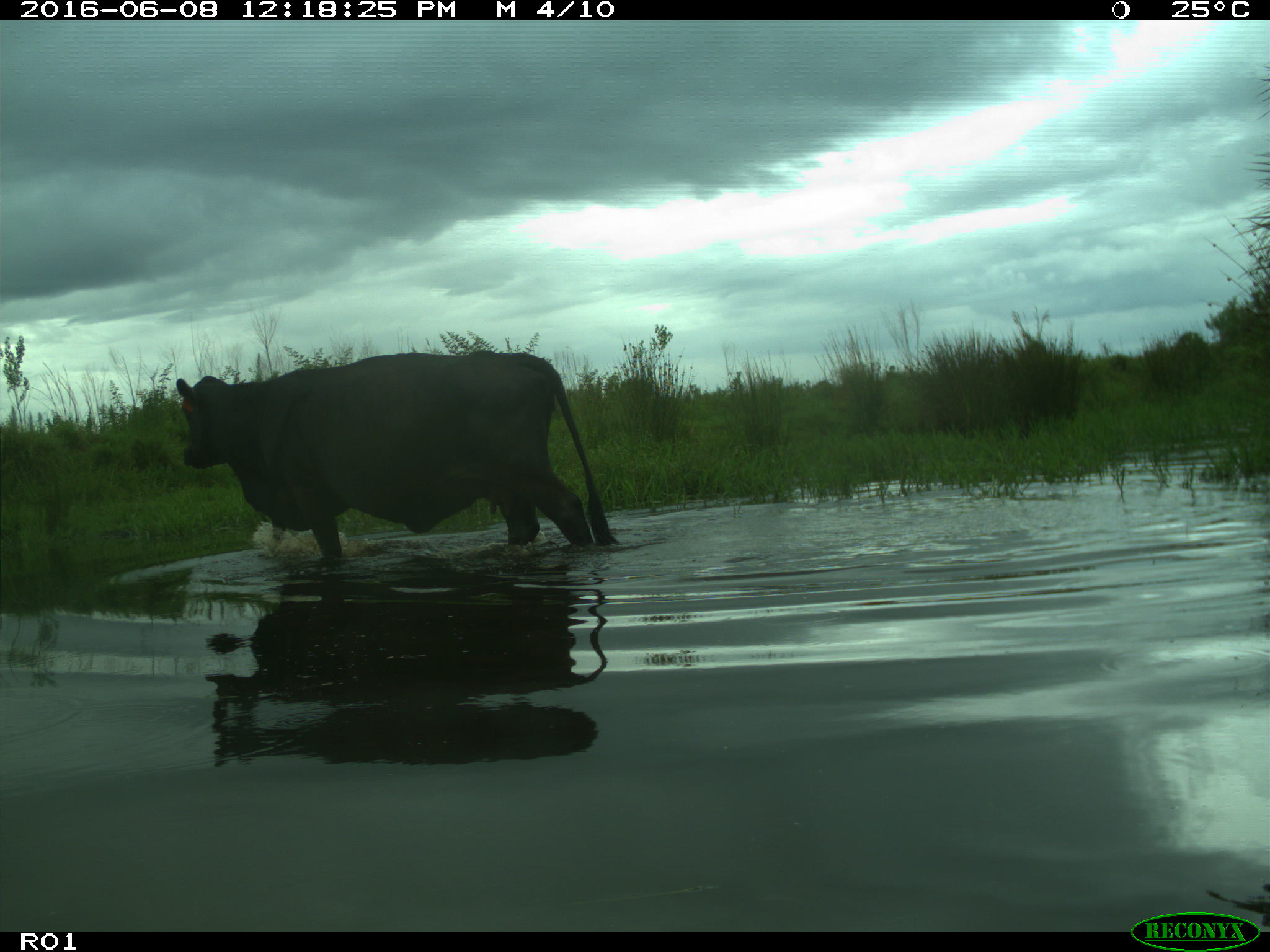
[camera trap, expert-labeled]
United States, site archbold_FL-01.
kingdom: Animalia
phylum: Chordata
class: Mammalia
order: Artiodactyla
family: Bovidae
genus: Bos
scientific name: Bos taurus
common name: domestic cow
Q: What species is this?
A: Bos taurus (domestic cow).